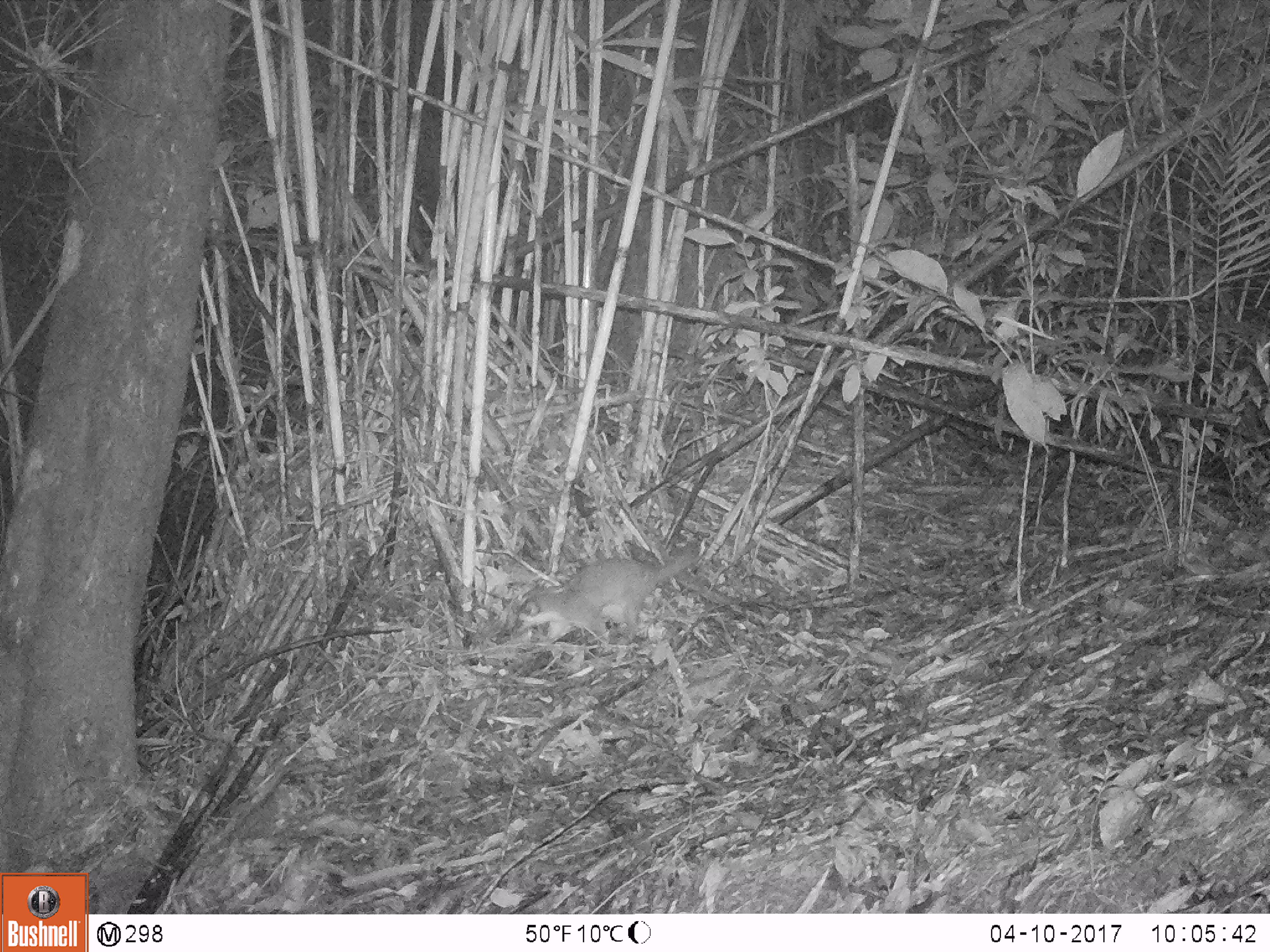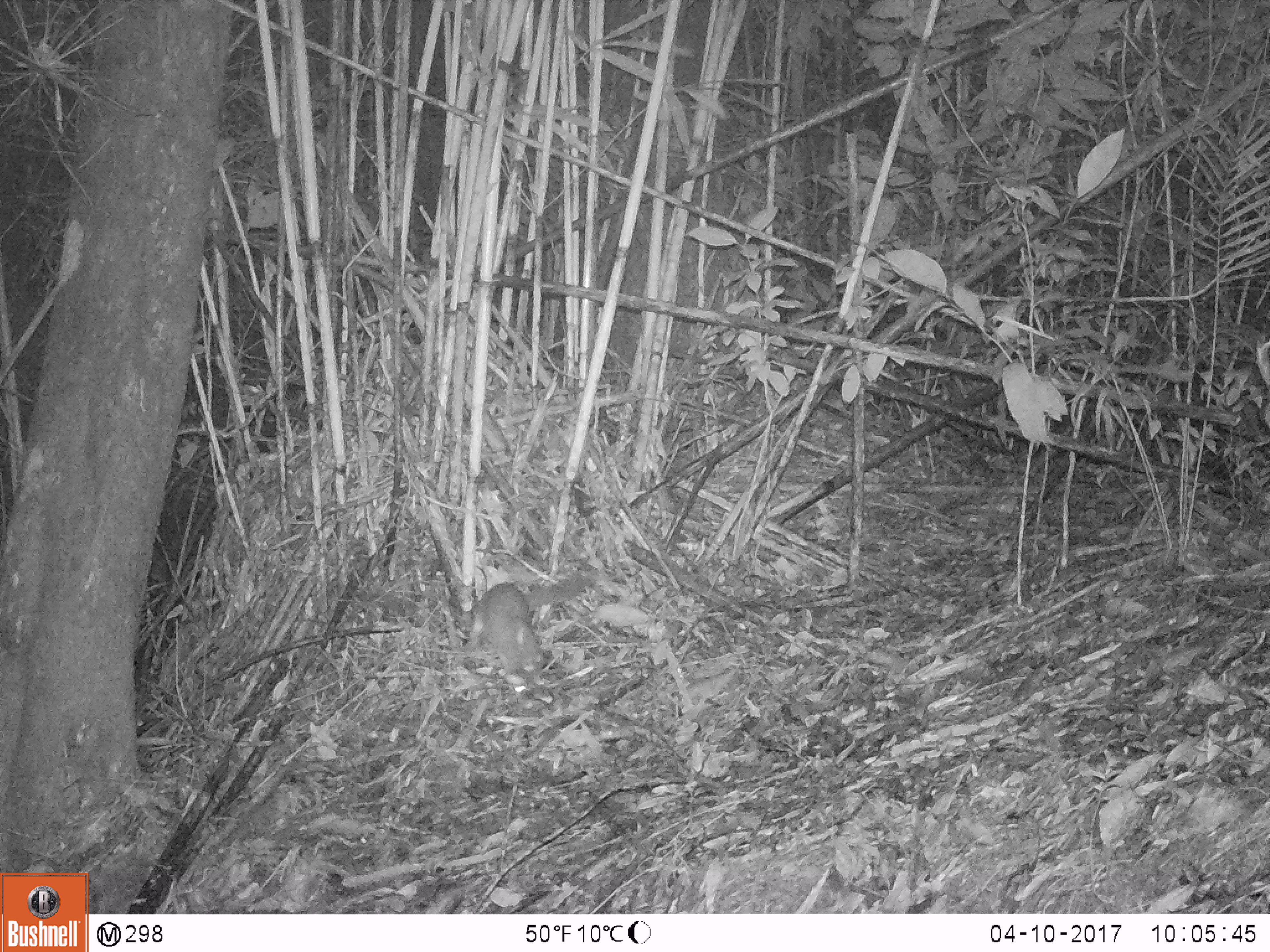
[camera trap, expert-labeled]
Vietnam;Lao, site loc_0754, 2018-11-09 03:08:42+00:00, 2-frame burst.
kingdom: Animalia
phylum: Chordata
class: Mammalia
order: Carnivora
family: Mustelidae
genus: Melogale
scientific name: Melogale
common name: ferret badger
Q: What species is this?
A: Ferret badger (Melogale).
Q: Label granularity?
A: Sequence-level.